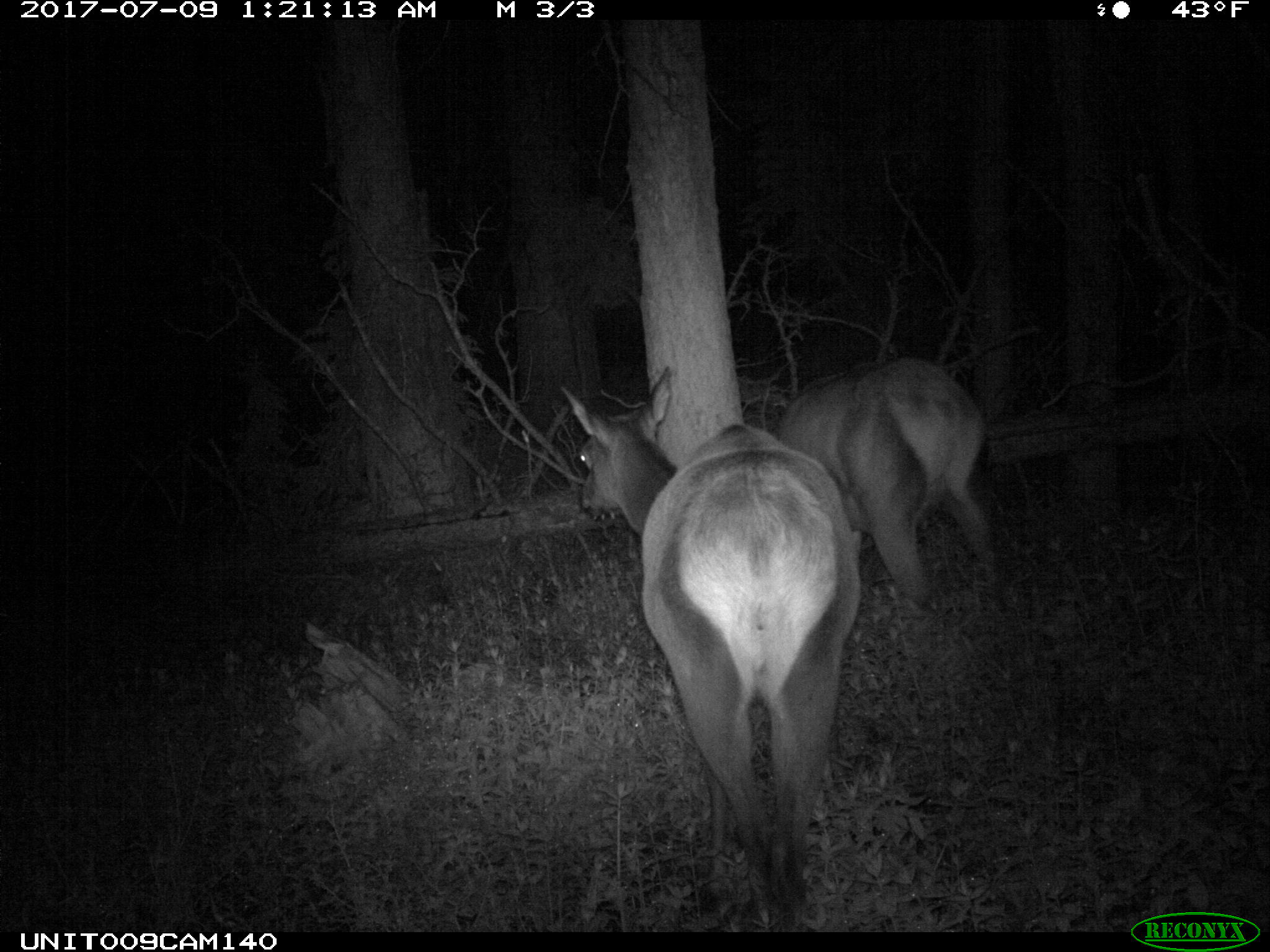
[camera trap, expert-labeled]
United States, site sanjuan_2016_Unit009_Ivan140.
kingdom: Animalia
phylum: Chordata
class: Mammalia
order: Artiodactyla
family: Cervidae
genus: Cervus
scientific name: Cervus elaphus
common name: red deer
Cervus elaphus (red deer).